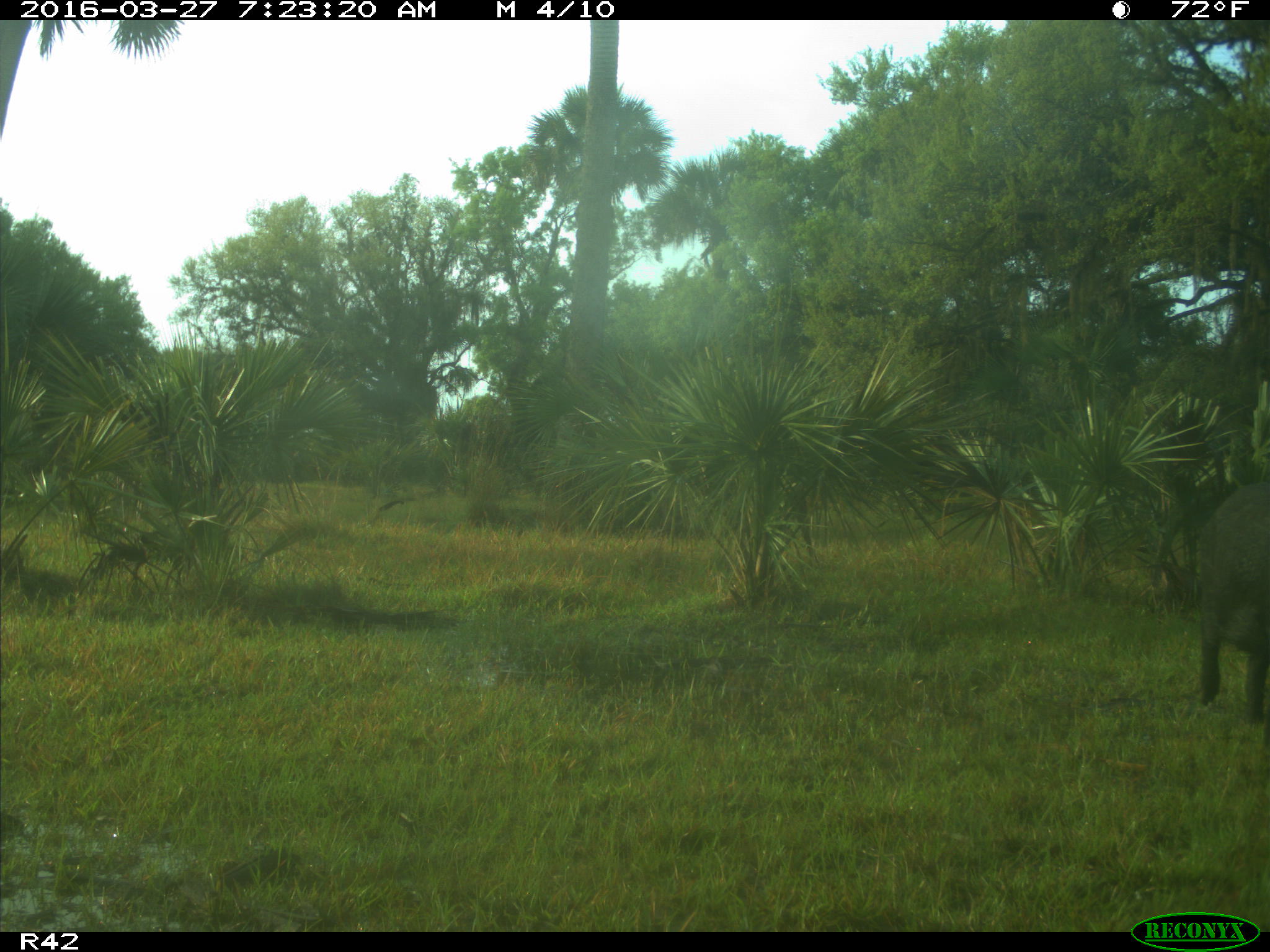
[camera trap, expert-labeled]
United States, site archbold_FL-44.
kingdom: Animalia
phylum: Chordata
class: Mammalia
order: Artiodactyla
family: Suidae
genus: Sus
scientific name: Sus scrofa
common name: wild boar